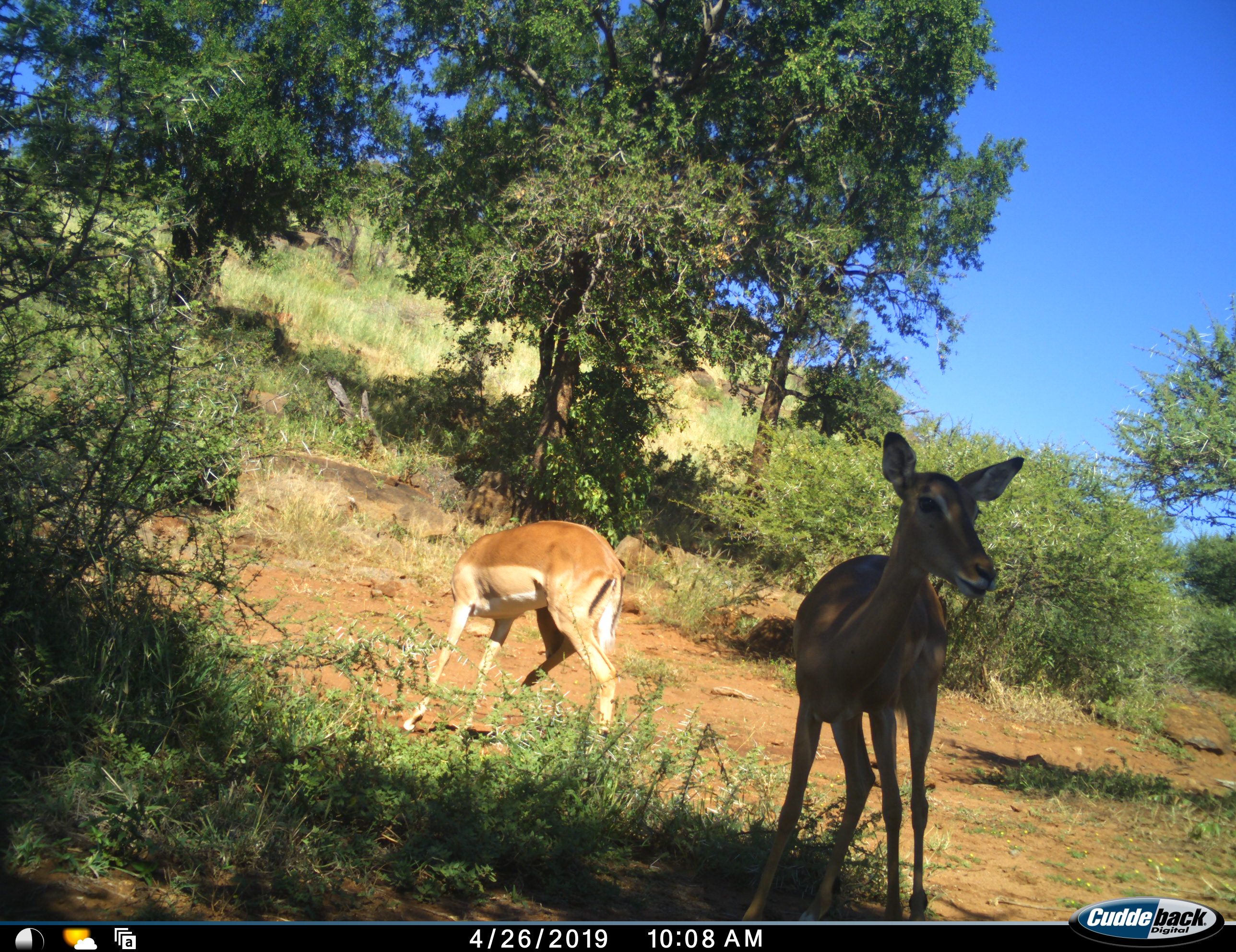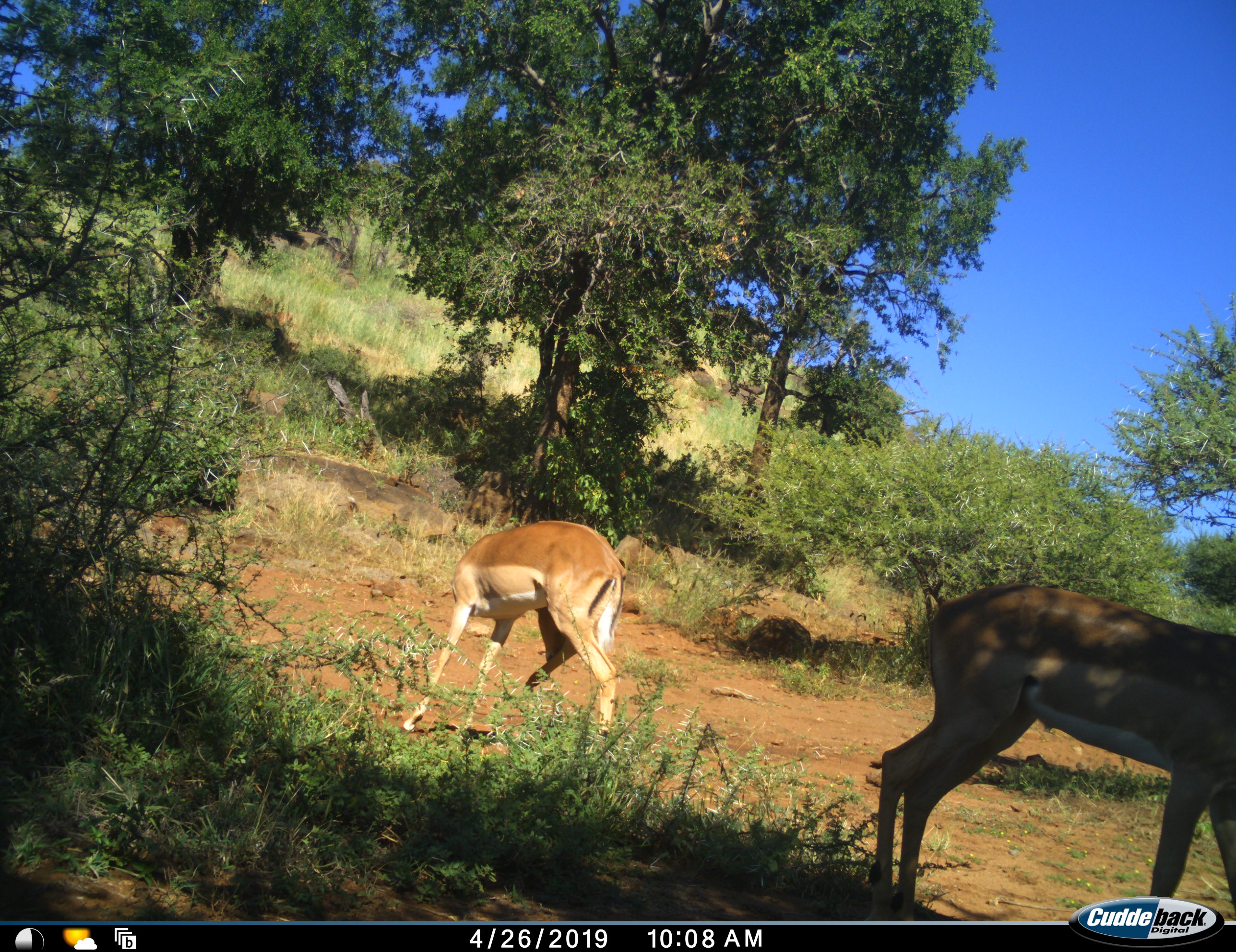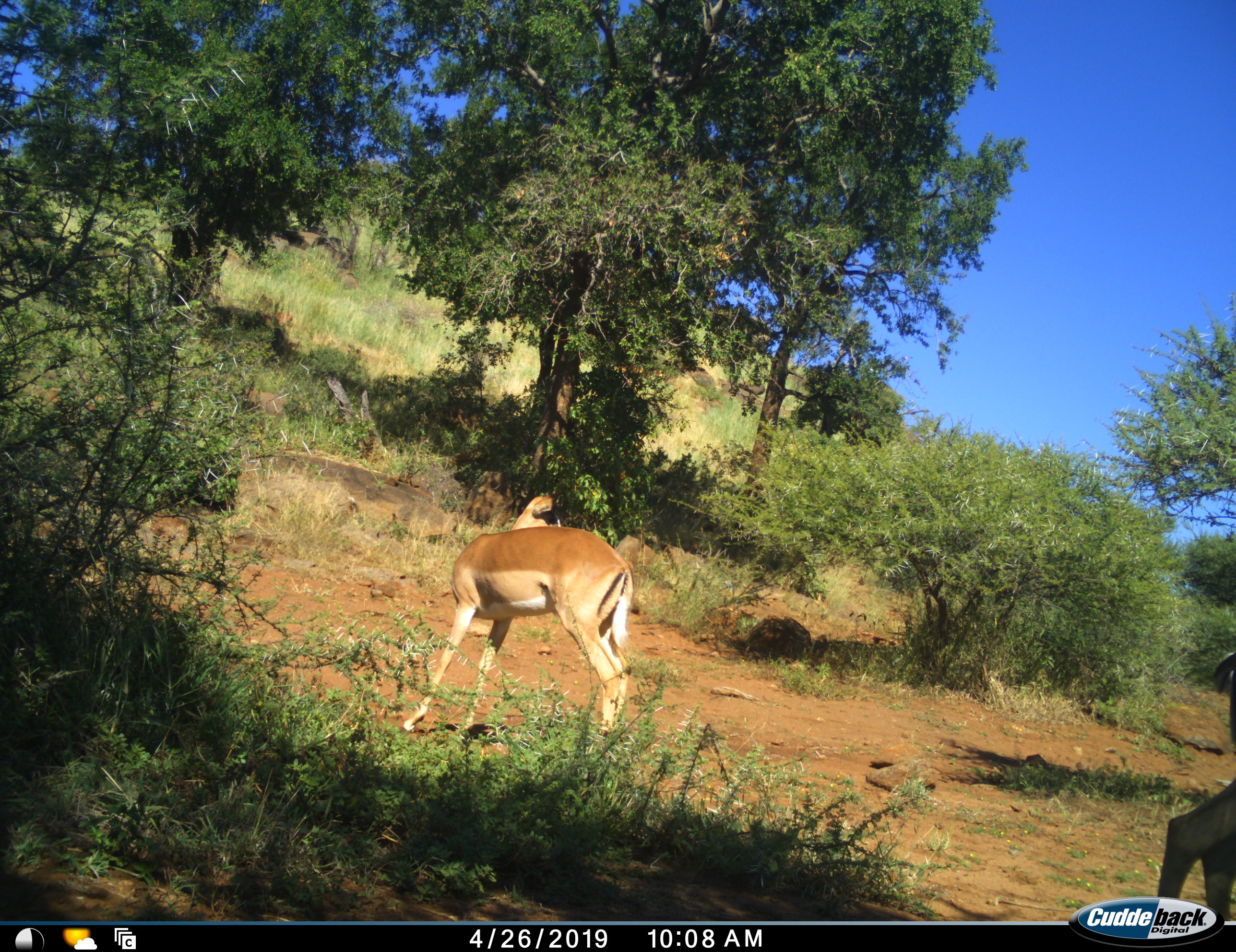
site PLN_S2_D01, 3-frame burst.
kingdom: Animalia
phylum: Chordata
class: Mammalia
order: Artiodactyla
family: Bovidae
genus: Aepyceros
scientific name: Aepyceros melampus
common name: impala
Impala (Aepyceros melampus), count 2. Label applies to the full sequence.